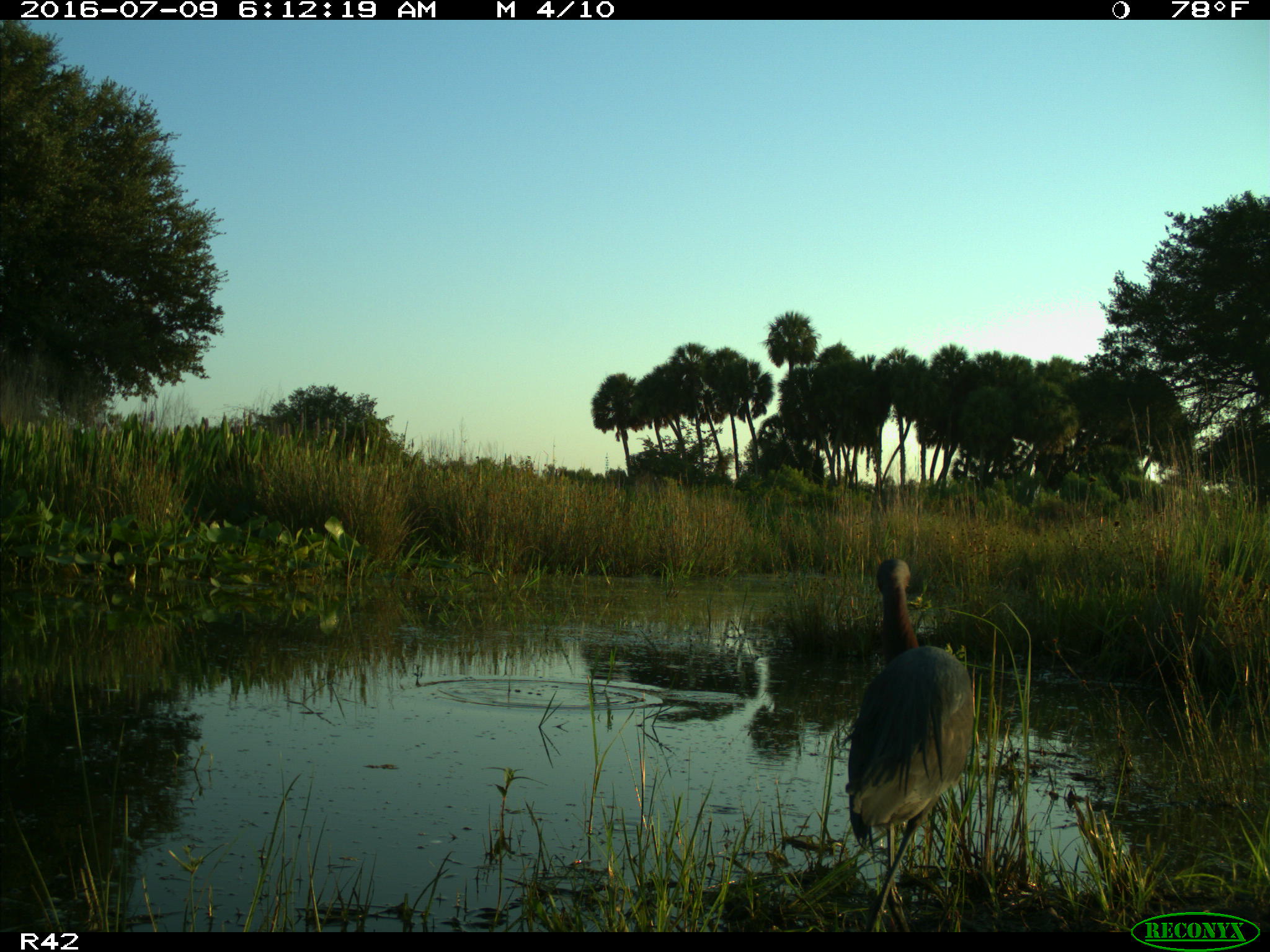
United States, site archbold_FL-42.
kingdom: Animalia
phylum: Chordata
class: Aves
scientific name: Aves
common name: birds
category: unidentified bird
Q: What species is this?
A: Unidentified bird (birds) (Aves).